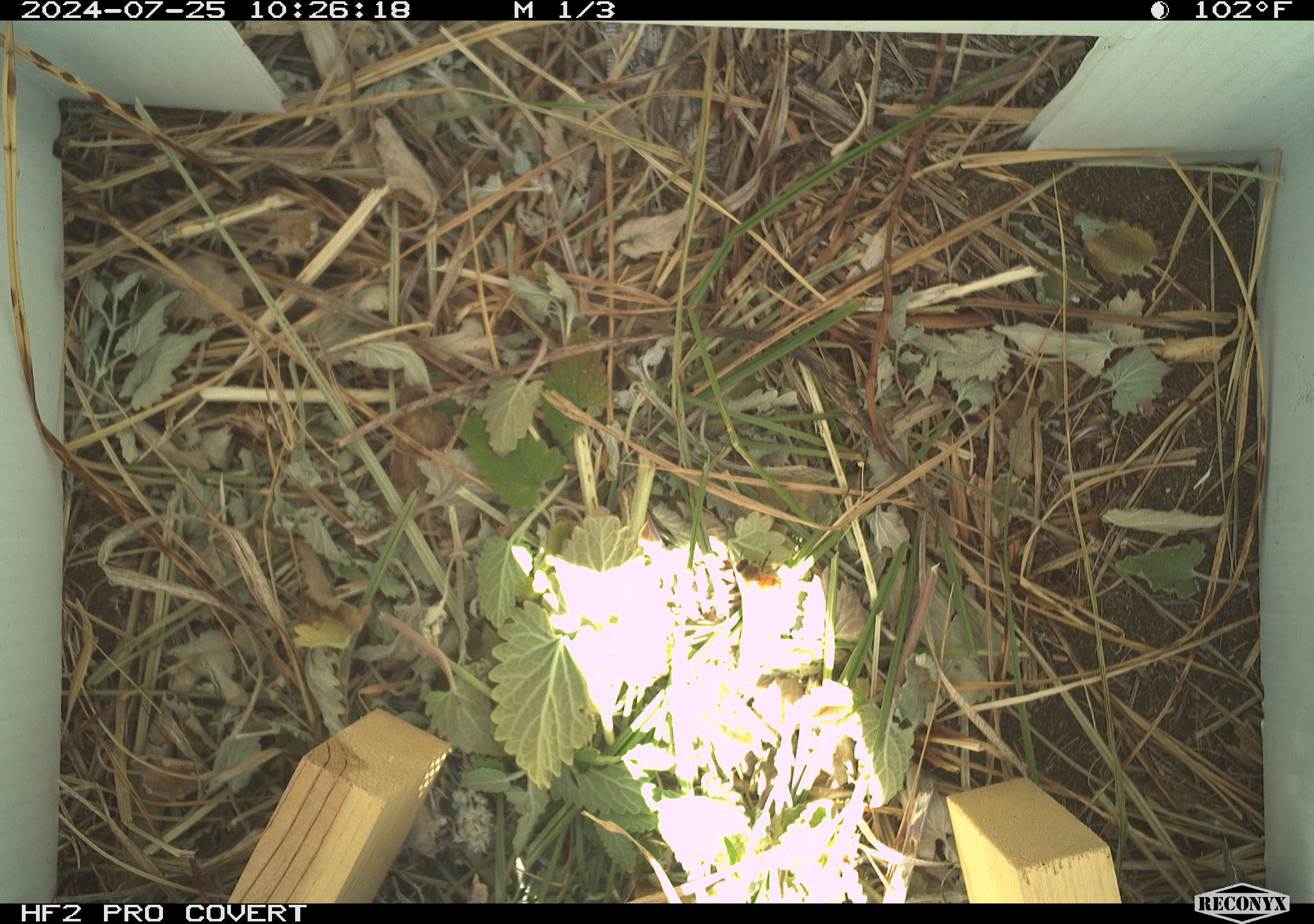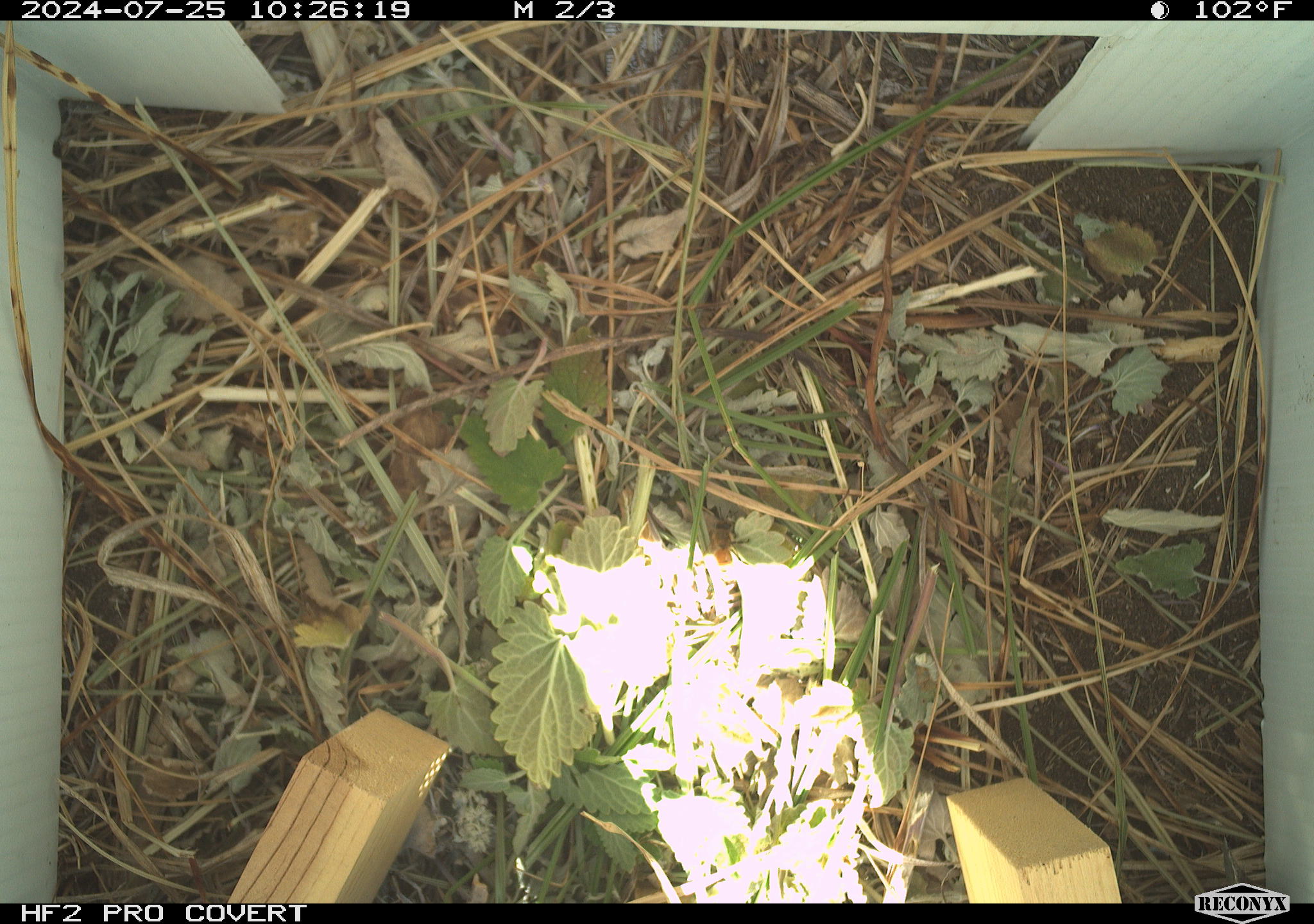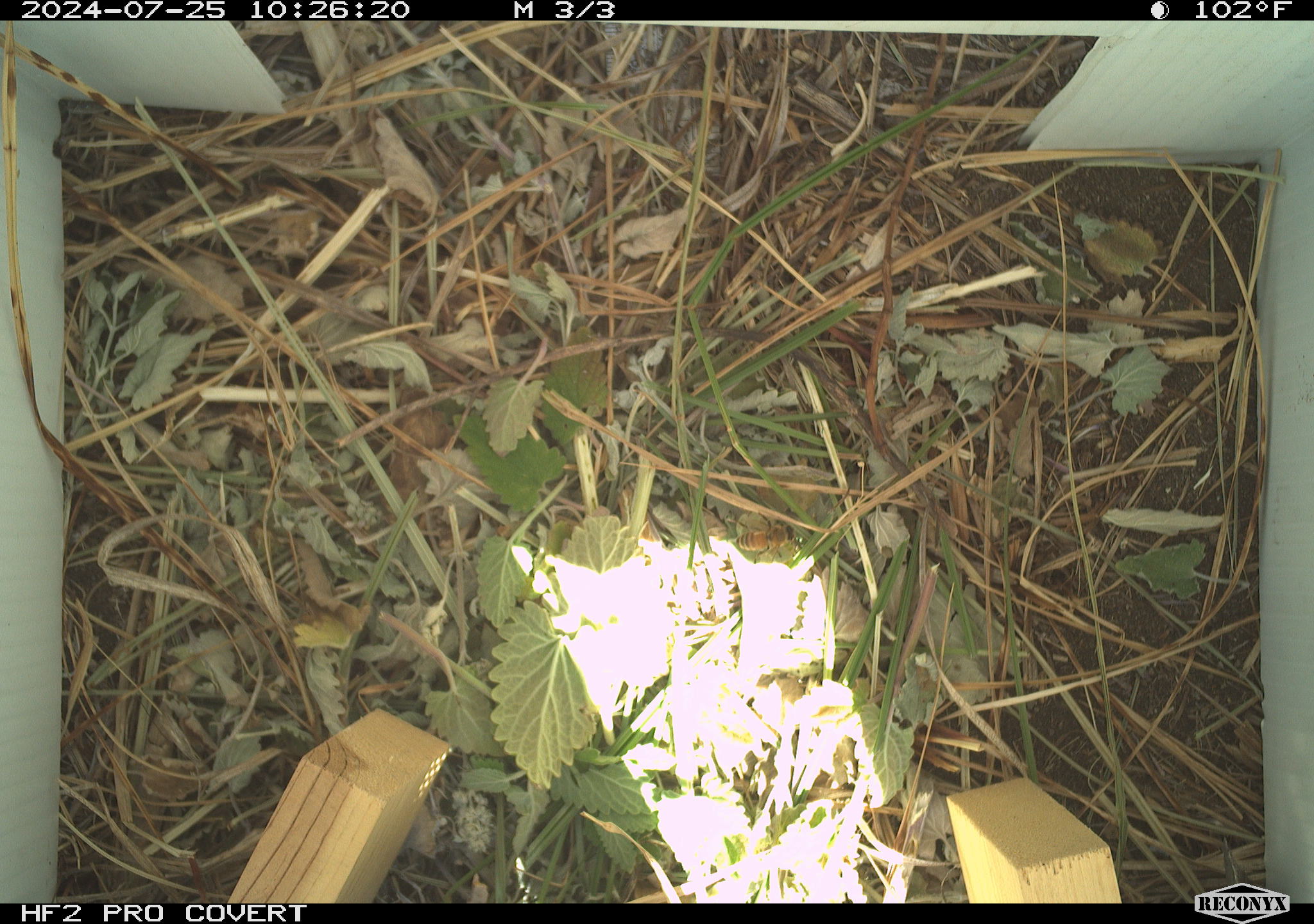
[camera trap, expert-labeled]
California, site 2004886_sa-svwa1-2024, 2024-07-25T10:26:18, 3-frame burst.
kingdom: Animalia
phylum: Arthropoda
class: Insecta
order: Hymenoptera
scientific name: Hymenoptera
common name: ants, bees, wasps, and sawflies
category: hymenoptera order